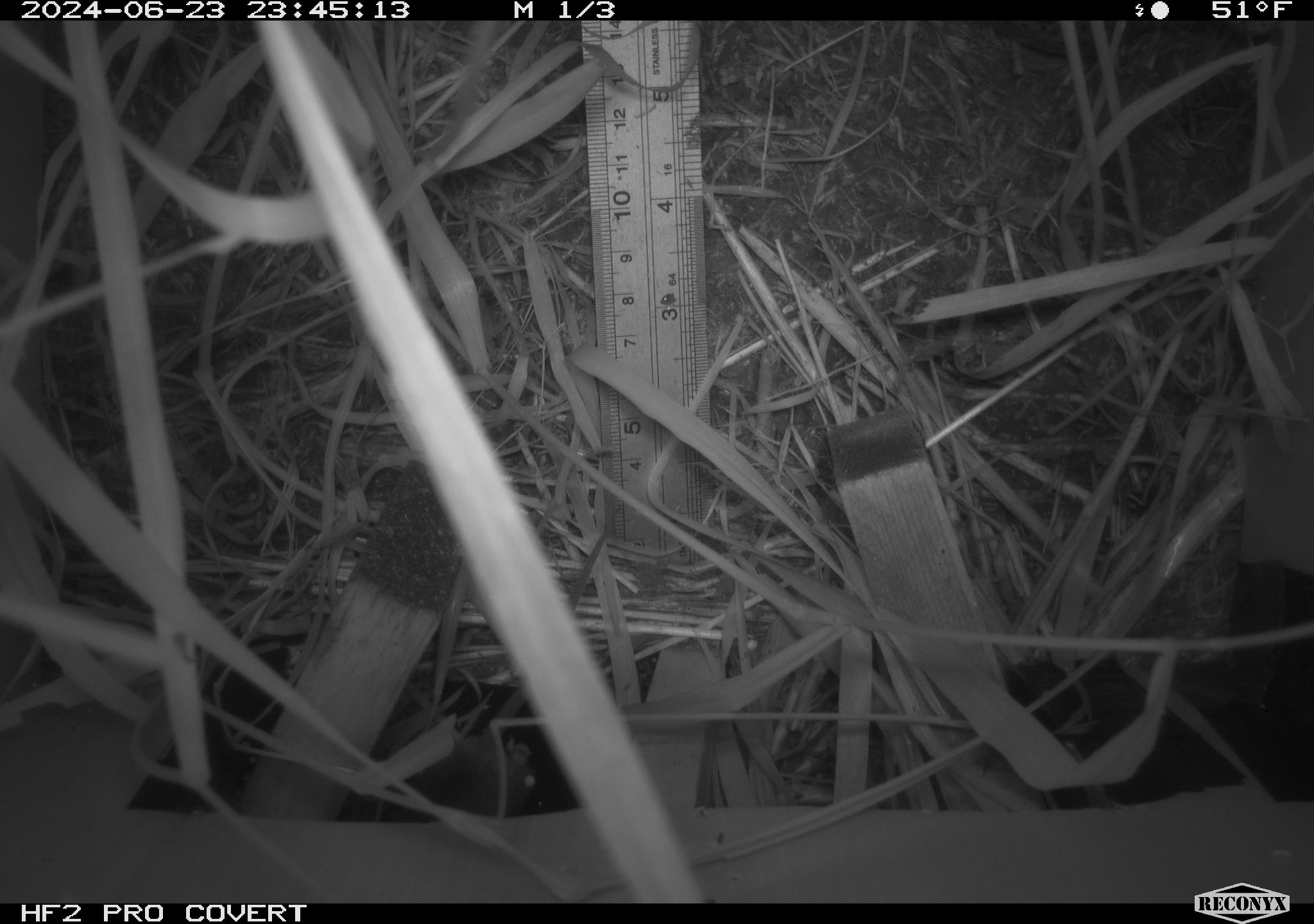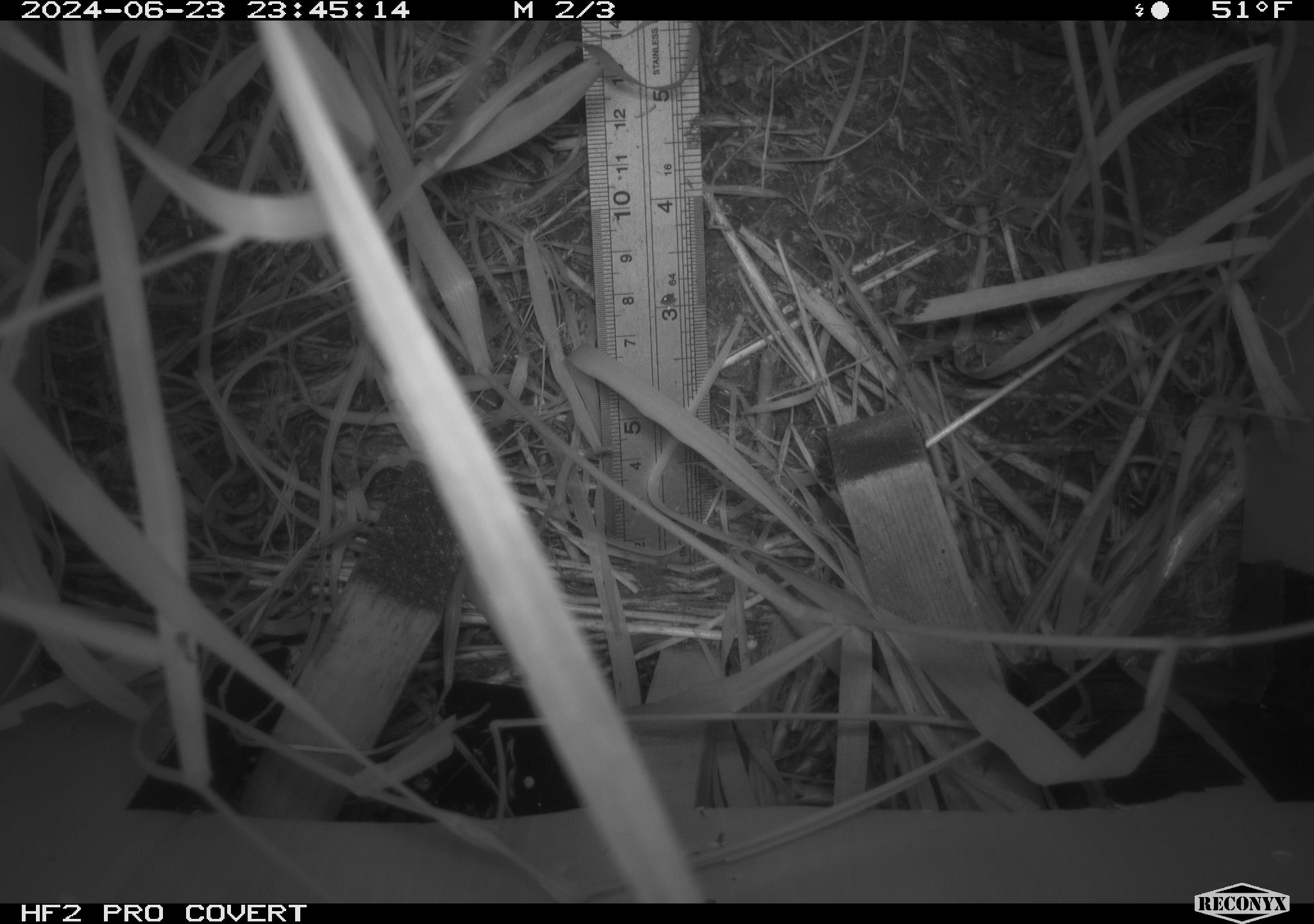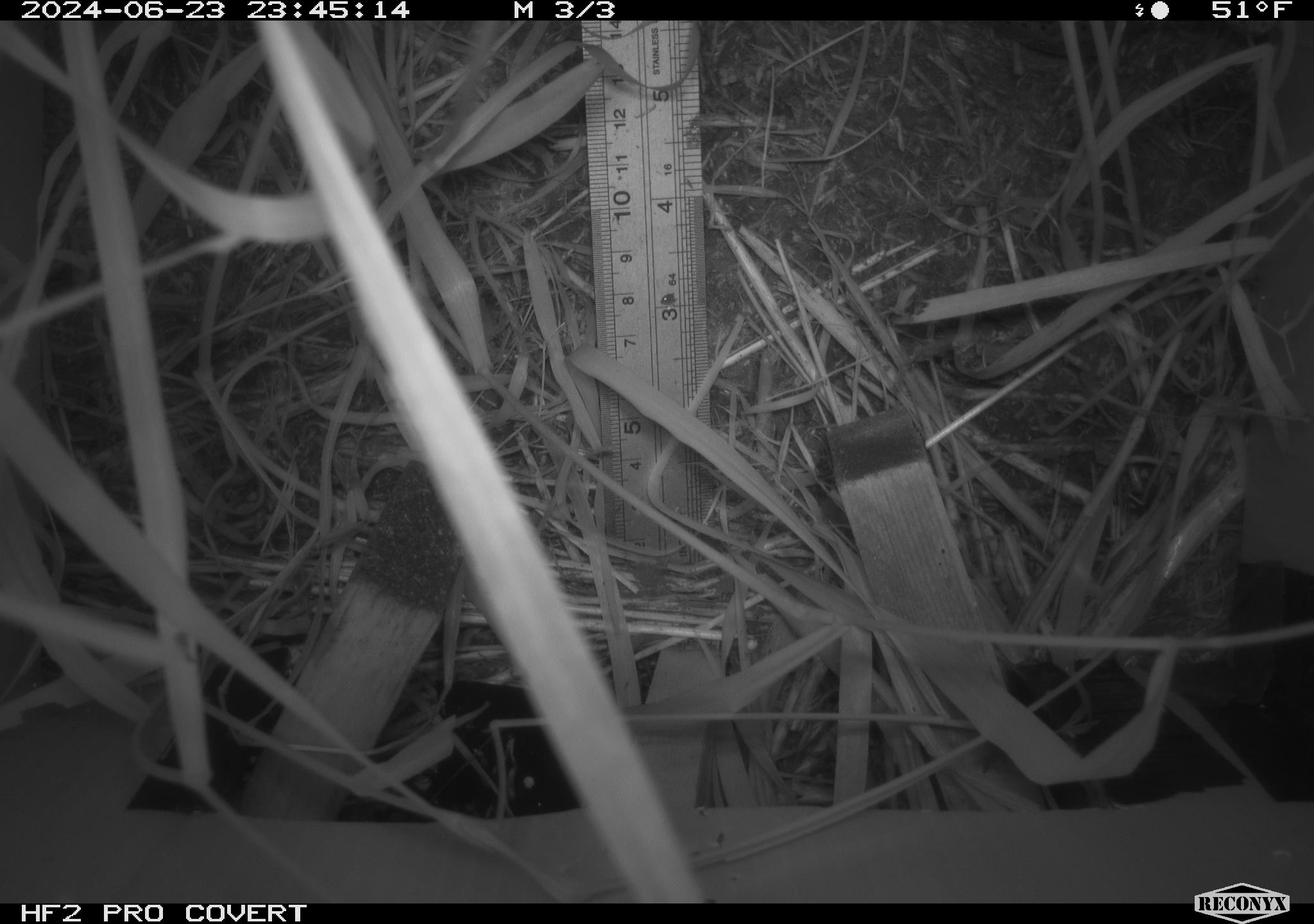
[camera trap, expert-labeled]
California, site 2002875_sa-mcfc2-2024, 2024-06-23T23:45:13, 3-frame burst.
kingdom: Animalia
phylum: Chordata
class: Mammalia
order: Rodentia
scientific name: Rodentia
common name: rodent